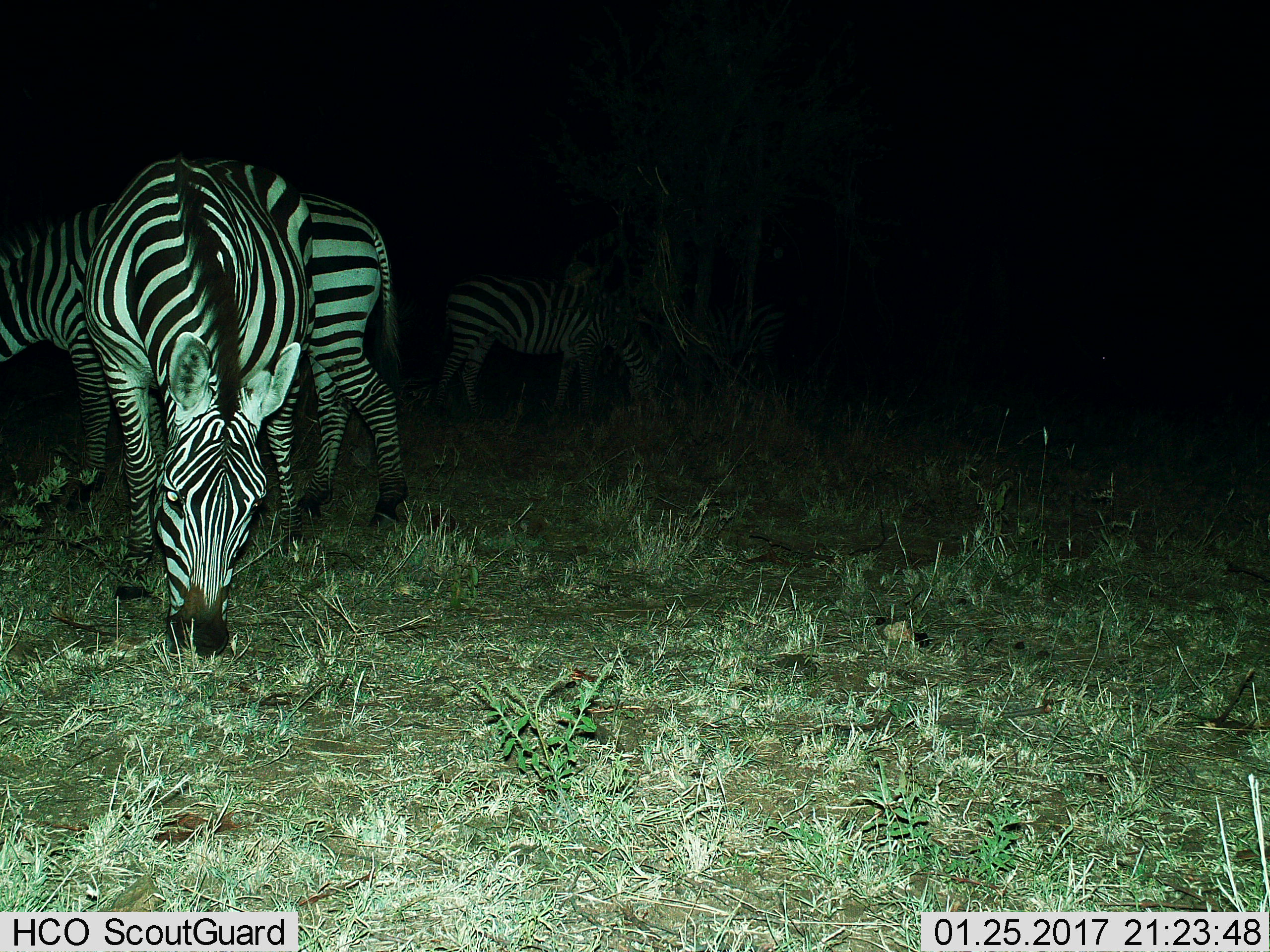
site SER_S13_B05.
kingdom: Animalia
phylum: Chordata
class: Mammalia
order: Perissodactyla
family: Equidae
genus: Equus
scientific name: Equus quagga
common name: plains zebra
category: zebraplains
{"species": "zebraplains (plains zebra) (Equus quagga)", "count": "4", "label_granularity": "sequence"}